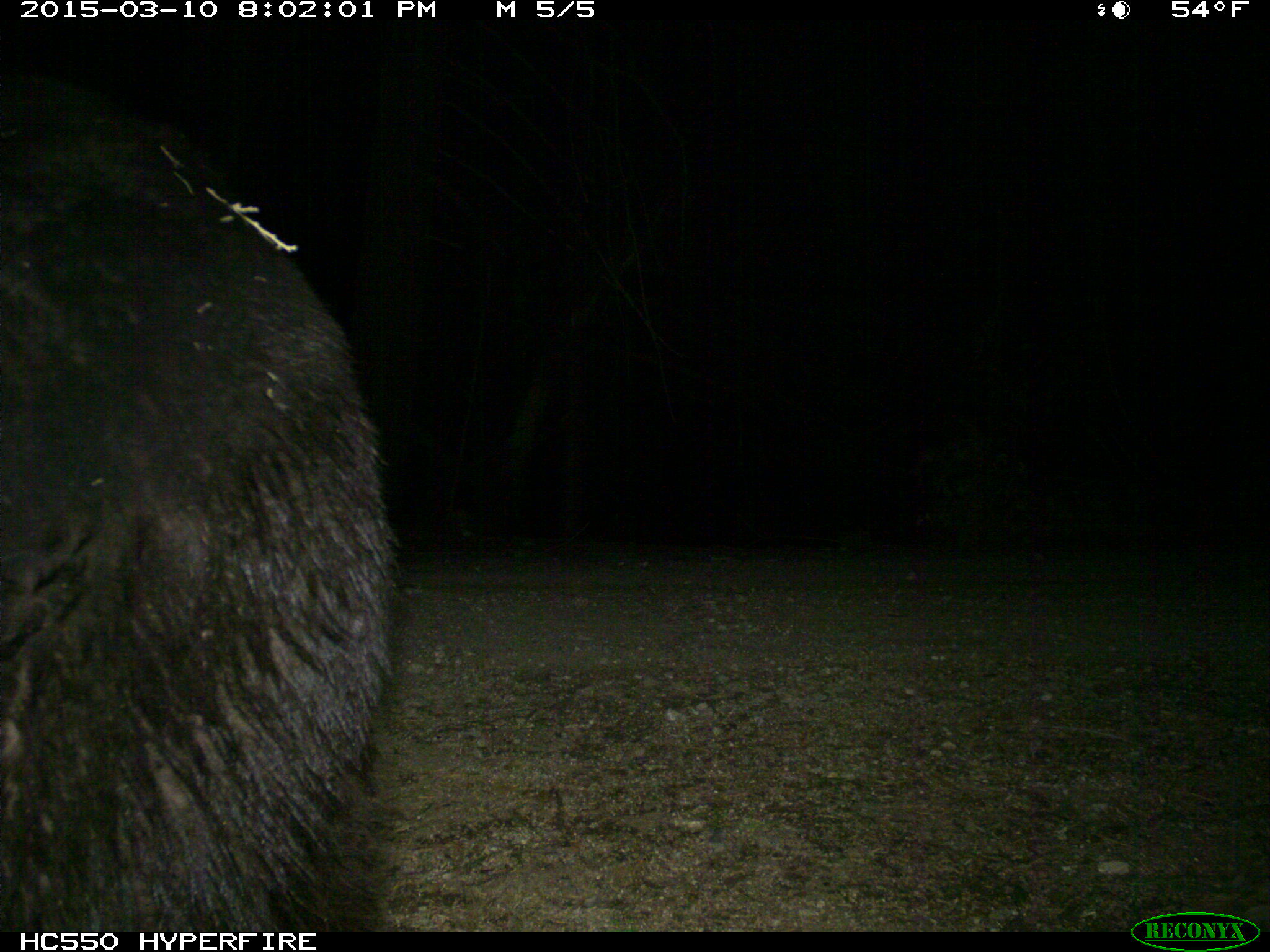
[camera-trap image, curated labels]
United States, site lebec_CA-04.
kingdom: Animalia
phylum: Chordata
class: Mammalia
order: Carnivora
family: Ursidae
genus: Ursus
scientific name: Ursus americanus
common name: american black bear